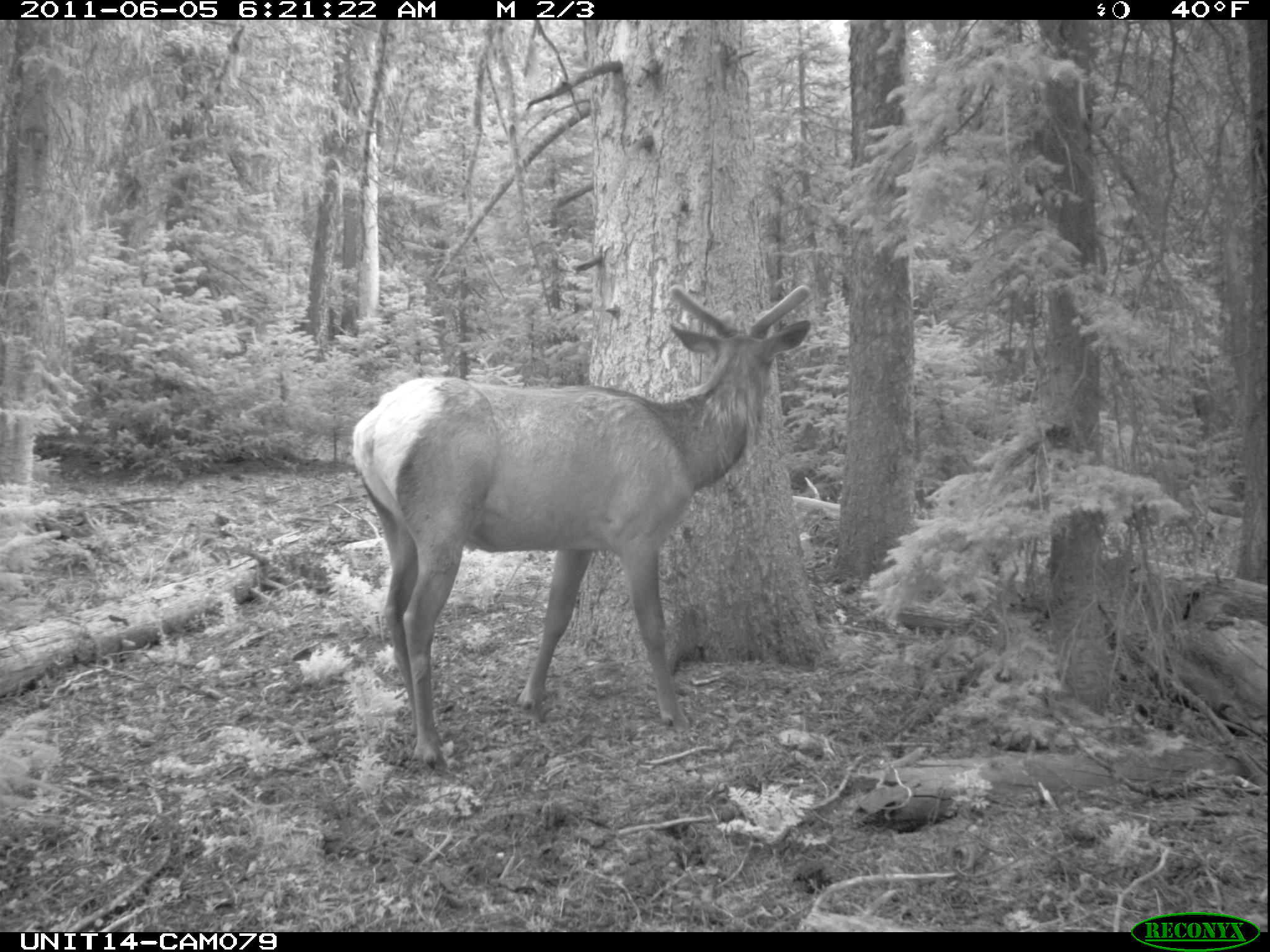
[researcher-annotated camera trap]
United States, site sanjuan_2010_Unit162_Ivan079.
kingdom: Animalia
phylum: Chordata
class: Mammalia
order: Artiodactyla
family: Cervidae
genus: Cervus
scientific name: Cervus elaphus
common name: red deer